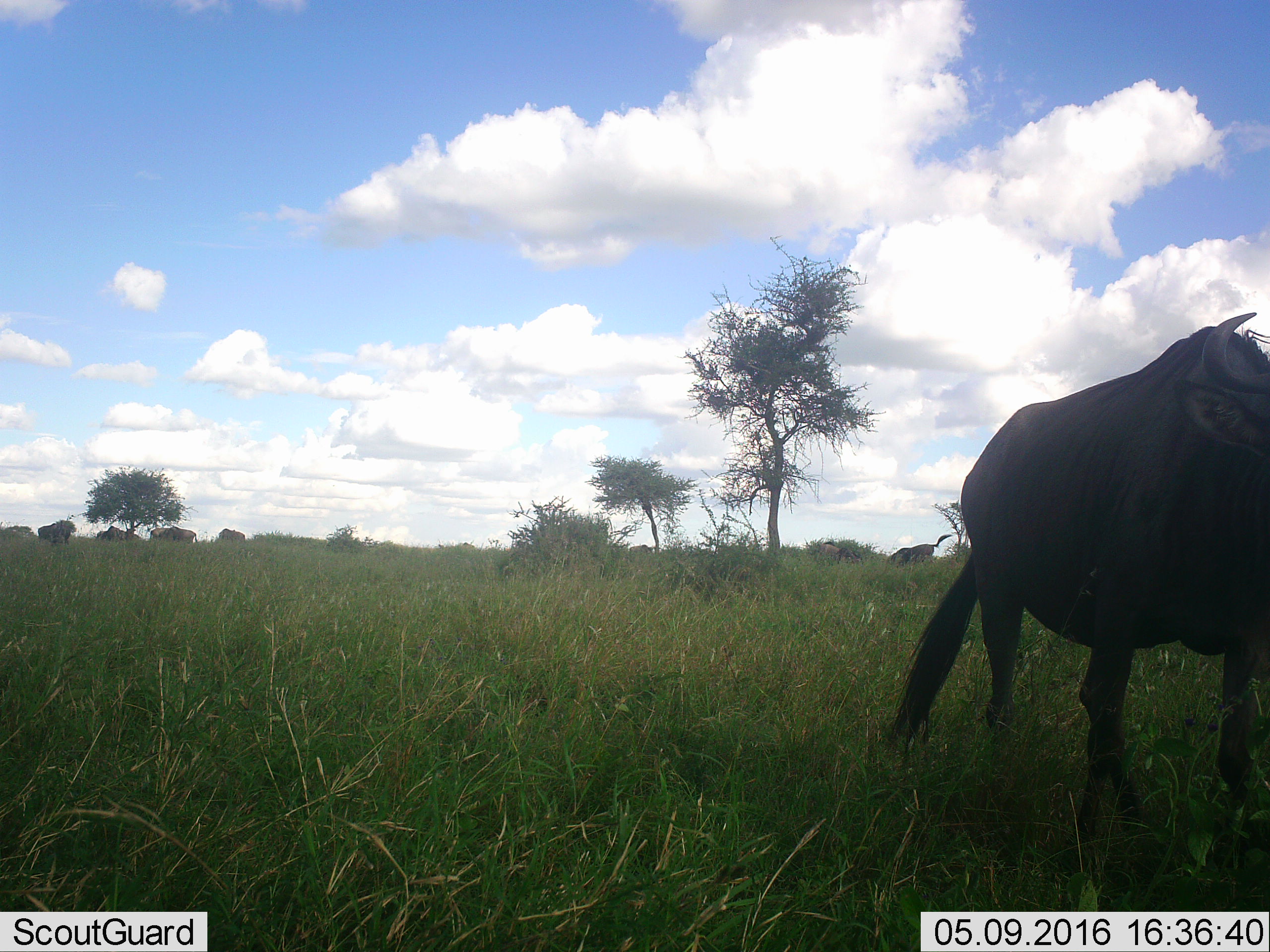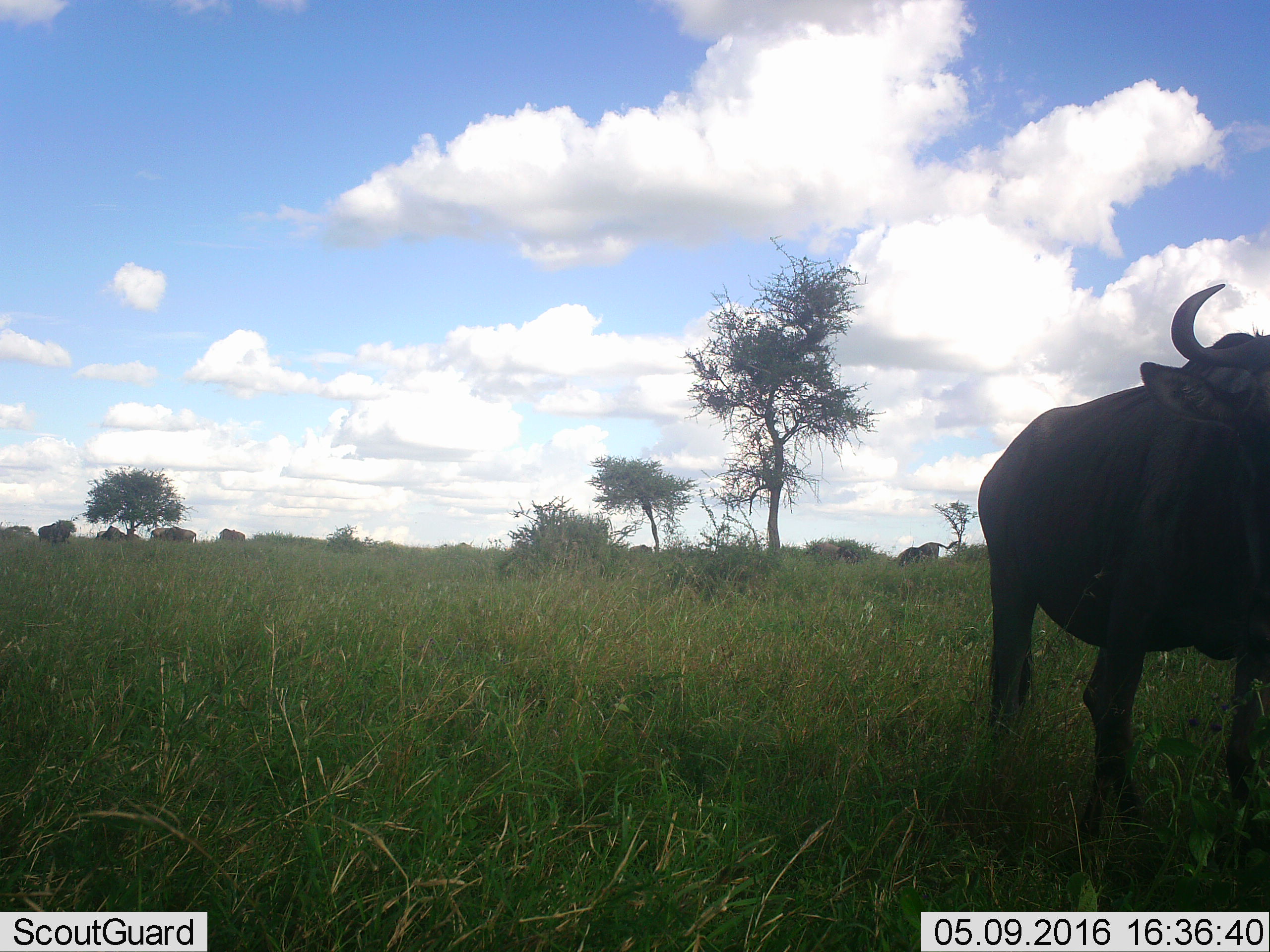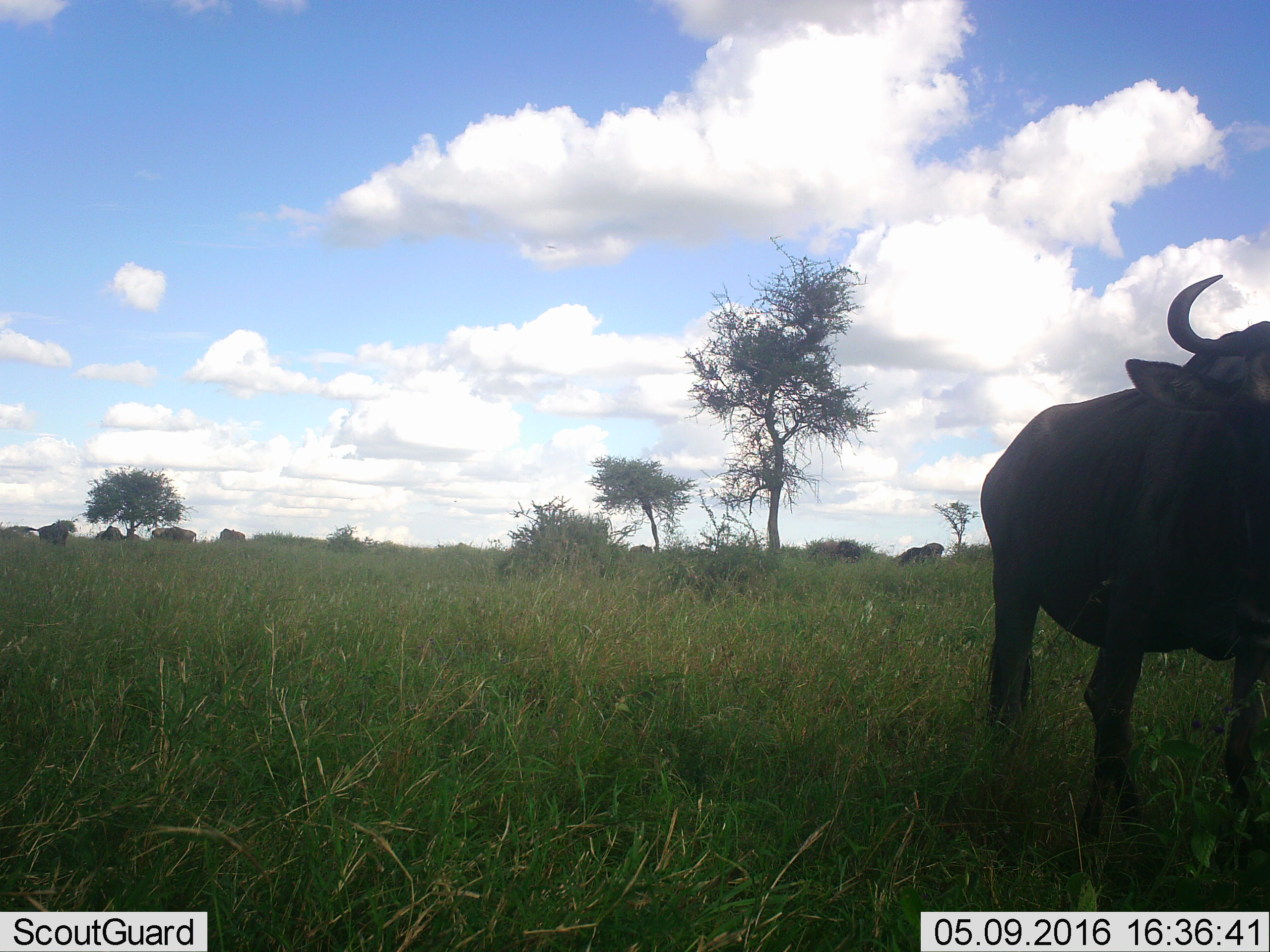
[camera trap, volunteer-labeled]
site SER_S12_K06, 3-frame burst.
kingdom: Animalia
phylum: Chordata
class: Mammalia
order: Artiodactyla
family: Bovidae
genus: Connochaetes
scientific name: Connochaetes taurinus taurinus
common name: blue wildebeest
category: wildebeestblue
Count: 8.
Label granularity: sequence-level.